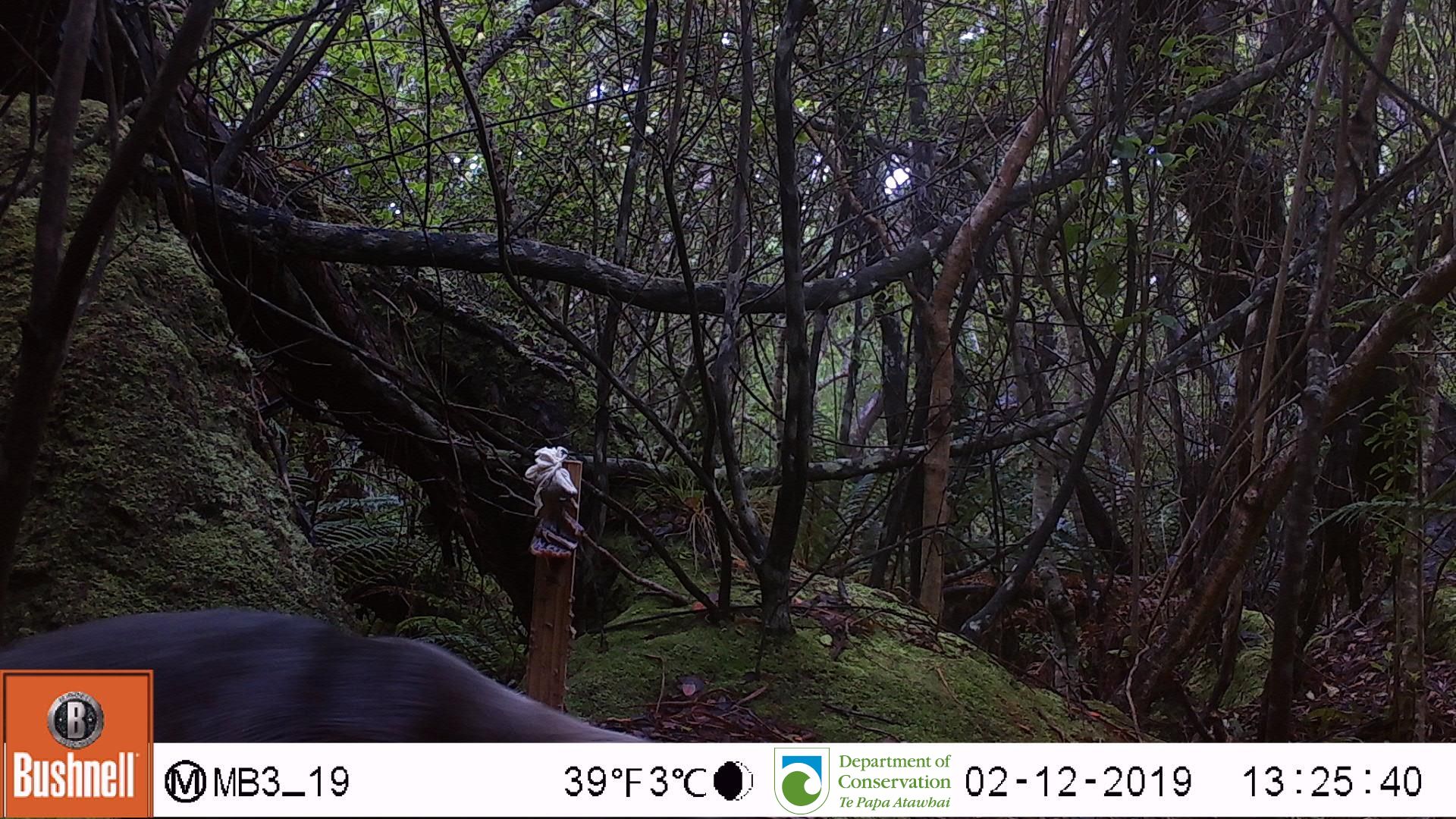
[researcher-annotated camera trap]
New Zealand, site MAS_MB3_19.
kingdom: Animalia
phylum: Chordata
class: Mammalia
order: Carnivora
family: Otariidae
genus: Phocarctos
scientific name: Phocarctos hookeri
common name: new zealand sea lion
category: sealion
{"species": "sealion (new zealand sea lion) (Phocarctos hookeri)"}